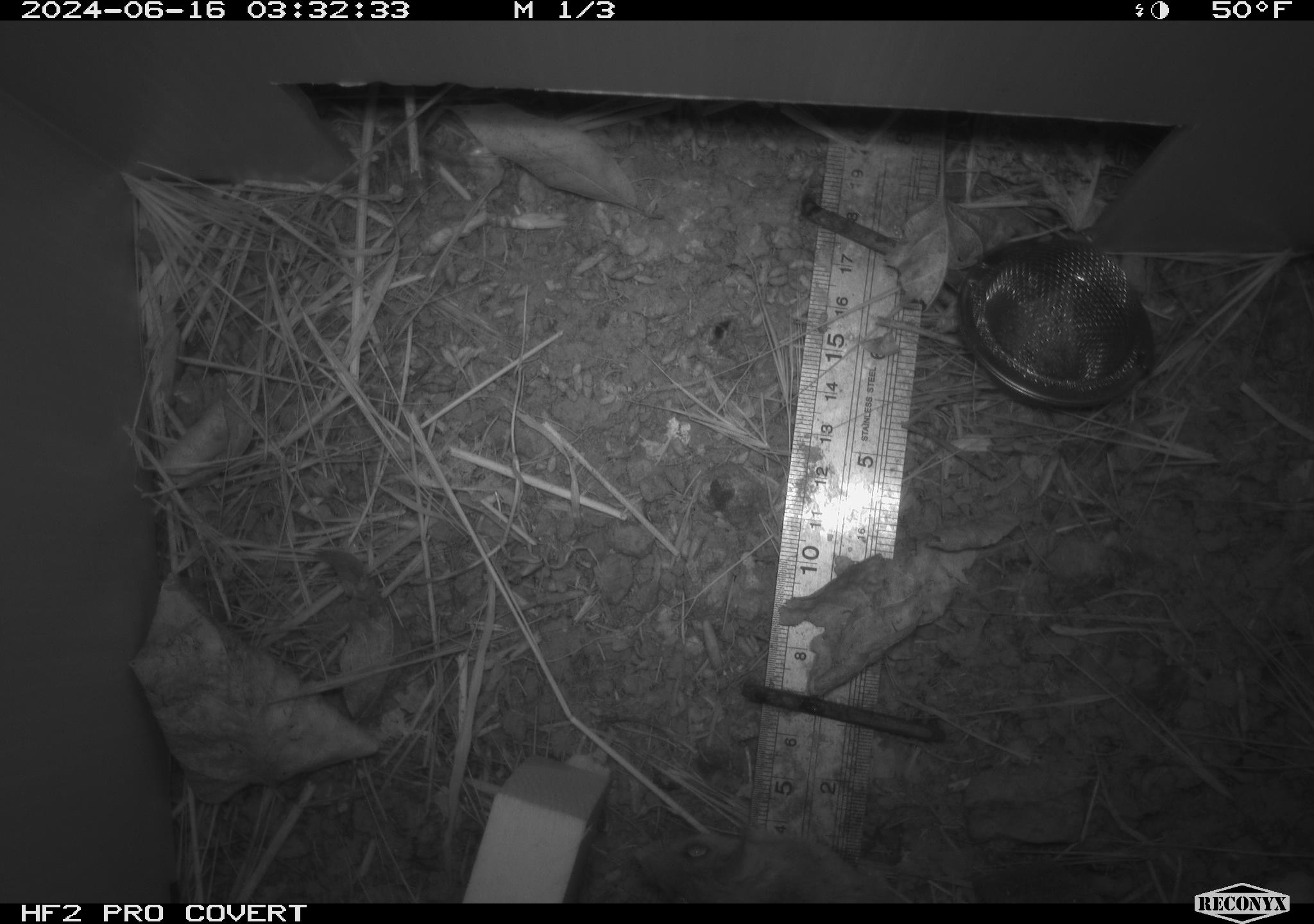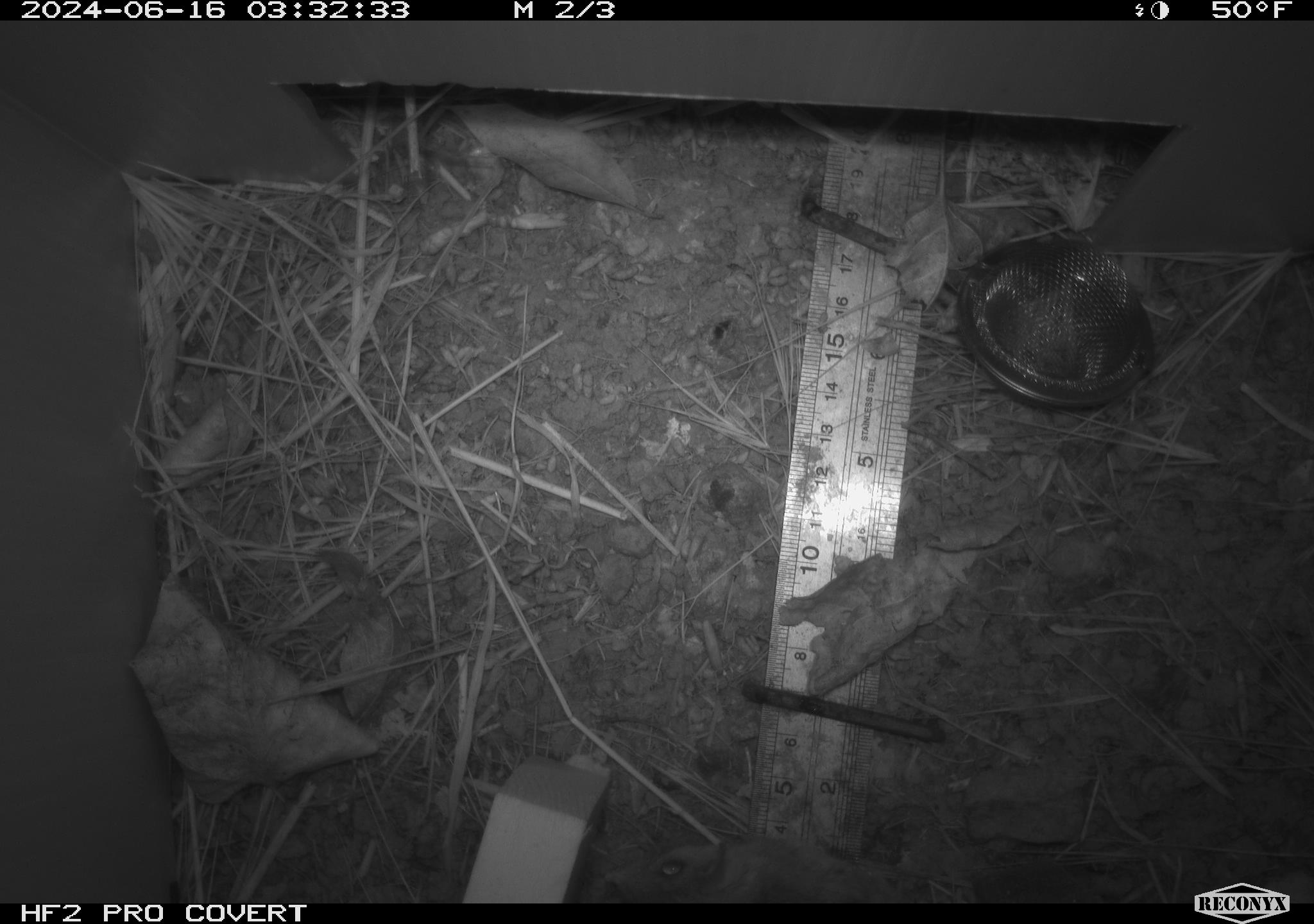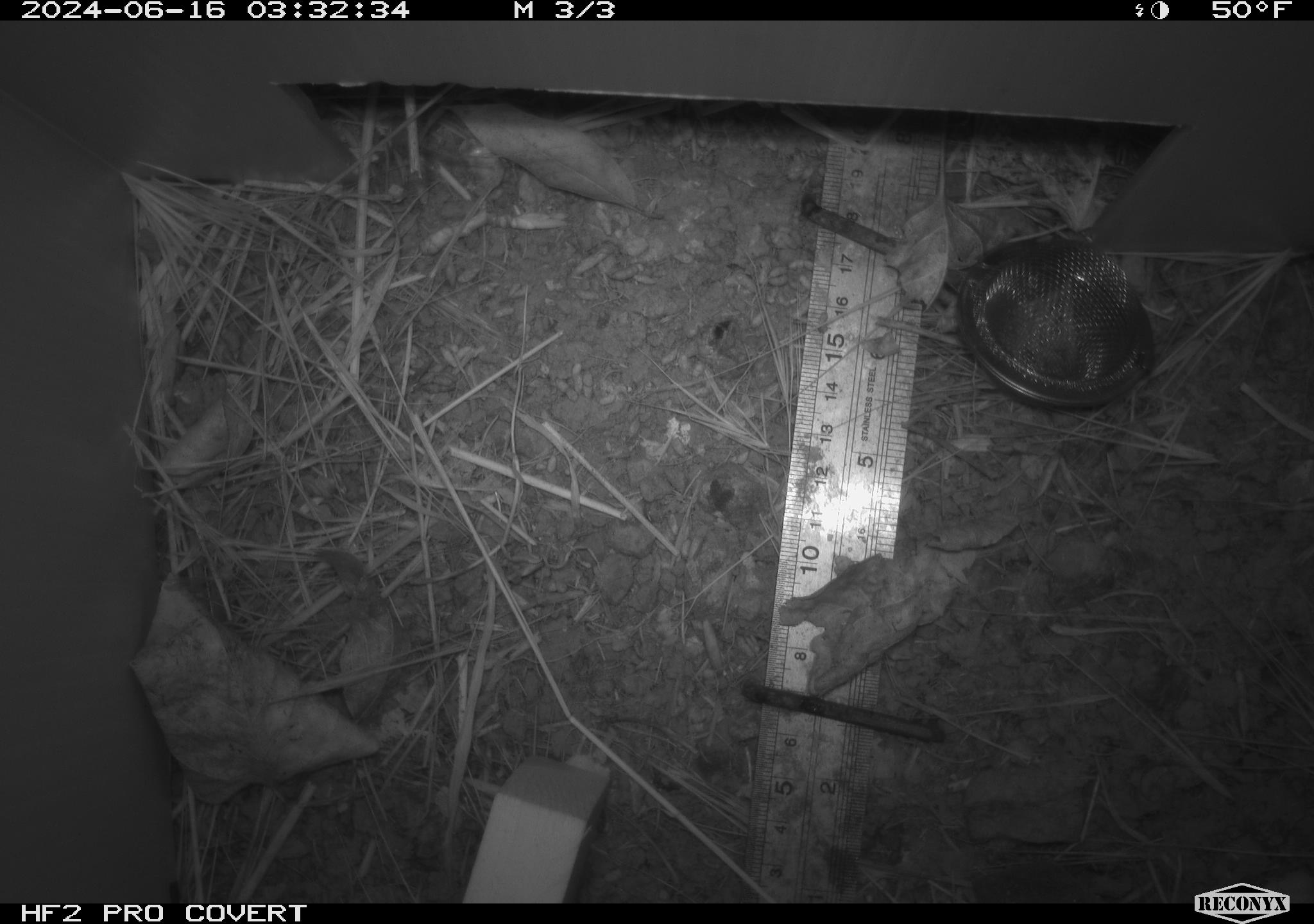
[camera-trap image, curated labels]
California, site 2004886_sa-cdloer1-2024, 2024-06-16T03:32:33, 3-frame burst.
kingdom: Animalia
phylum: Chordata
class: Mammalia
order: Rodentia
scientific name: Rodentia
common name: mouse species